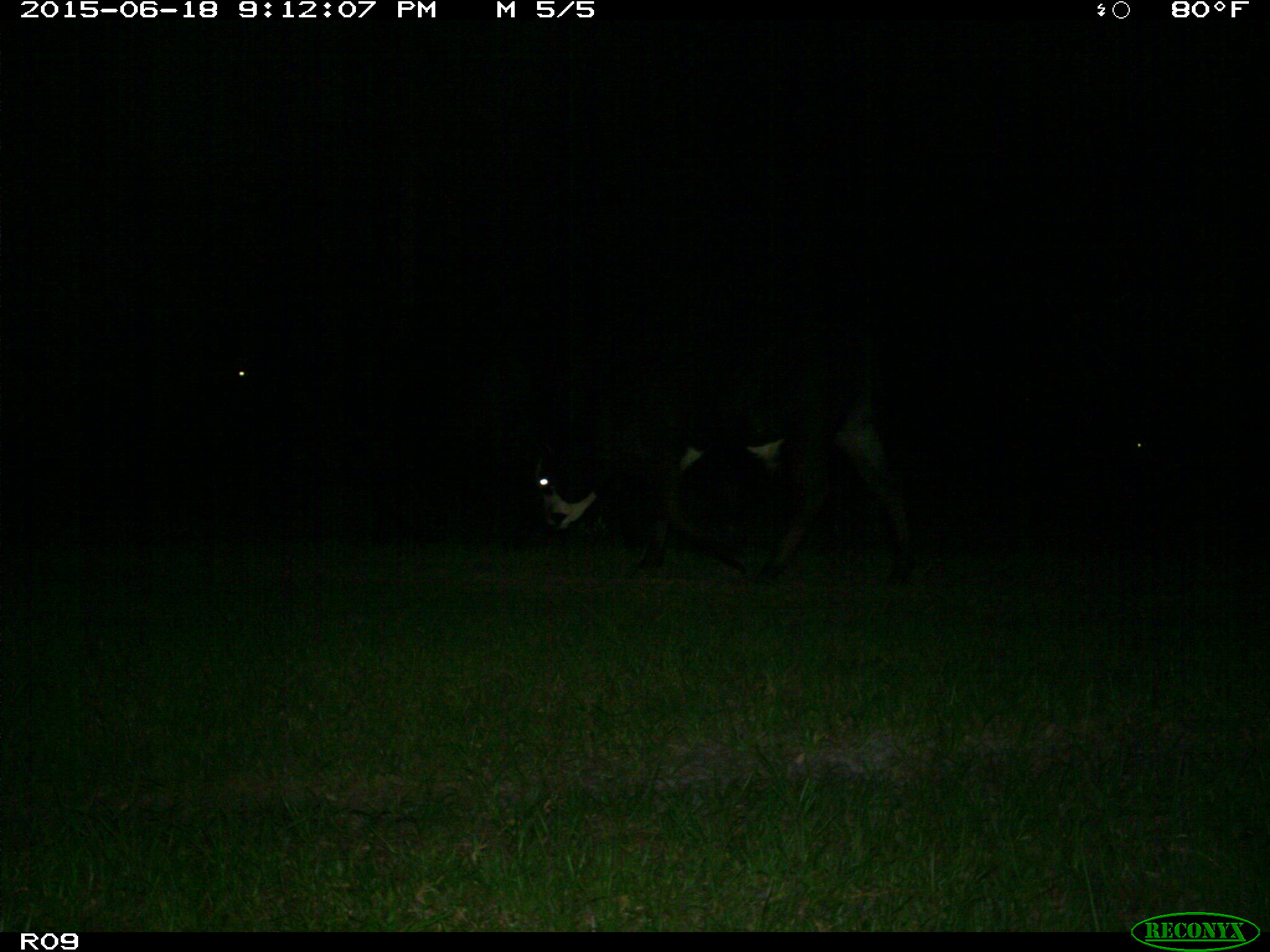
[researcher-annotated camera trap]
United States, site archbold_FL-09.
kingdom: Animalia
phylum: Chordata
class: Mammalia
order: Artiodactyla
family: Bovidae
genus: Bos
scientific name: Bos taurus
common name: domestic cow